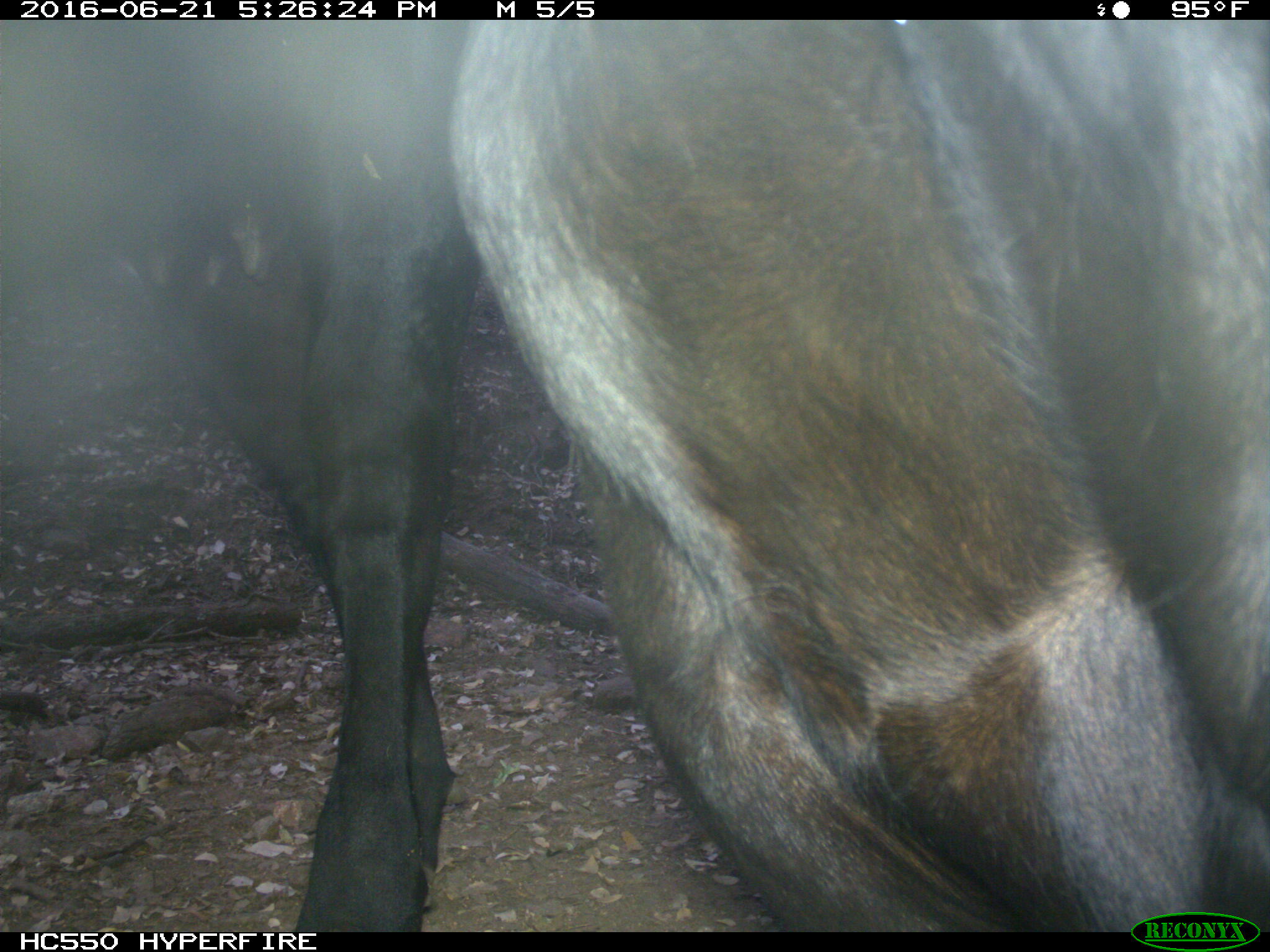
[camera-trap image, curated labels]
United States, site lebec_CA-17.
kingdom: Animalia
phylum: Chordata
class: Mammalia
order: Artiodactyla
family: Bovidae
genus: Bos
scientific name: Bos taurus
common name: domestic cow